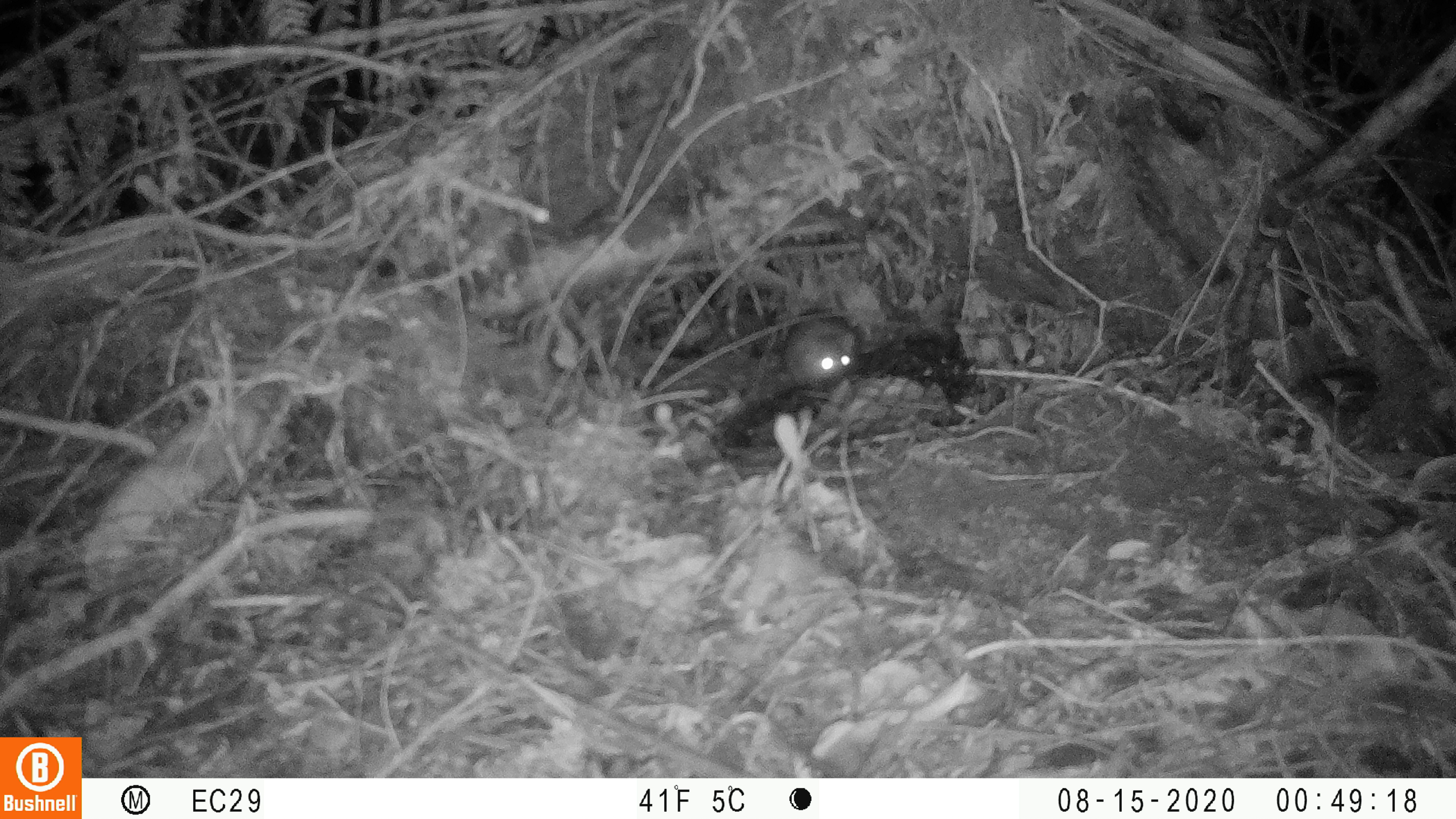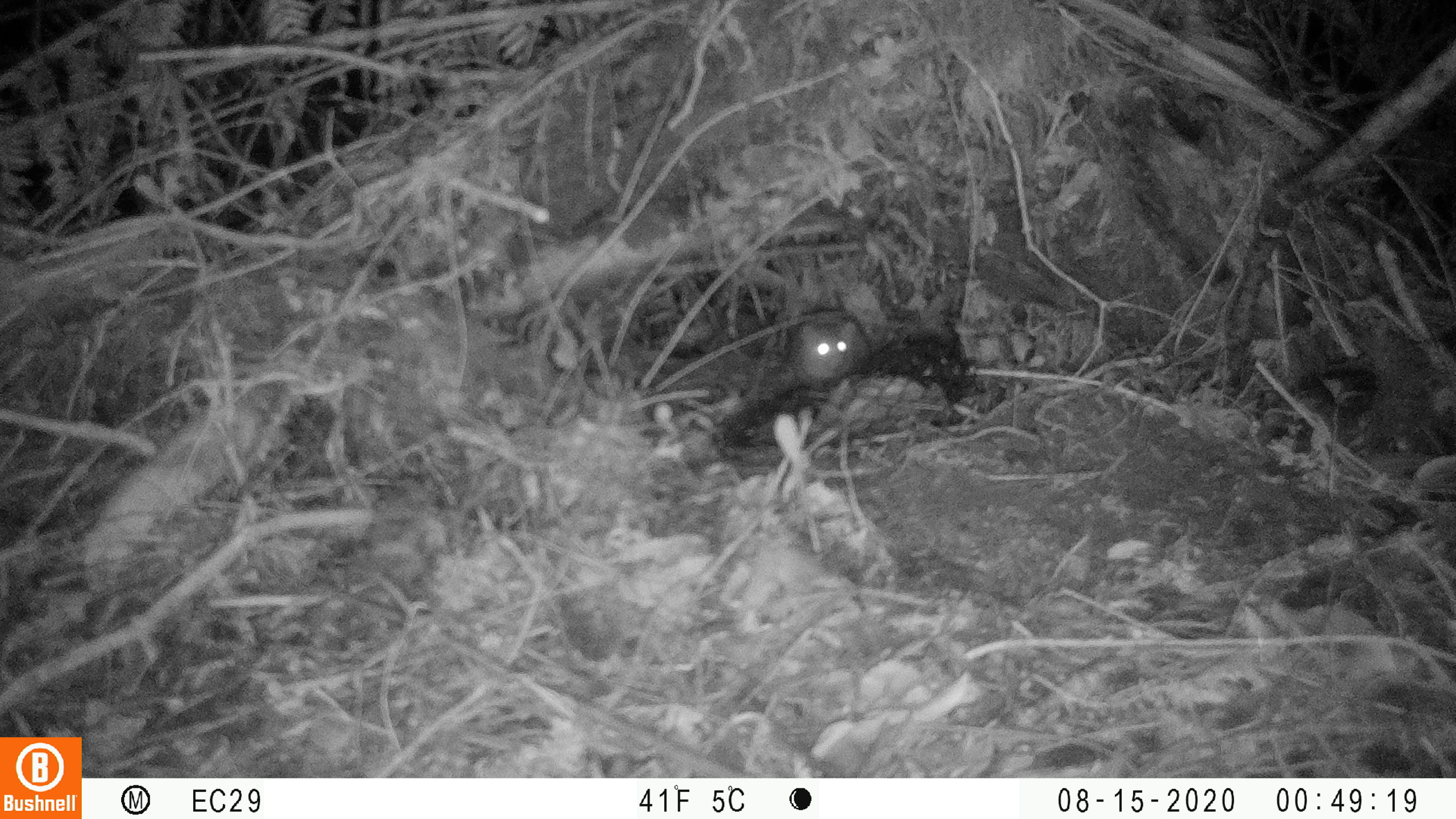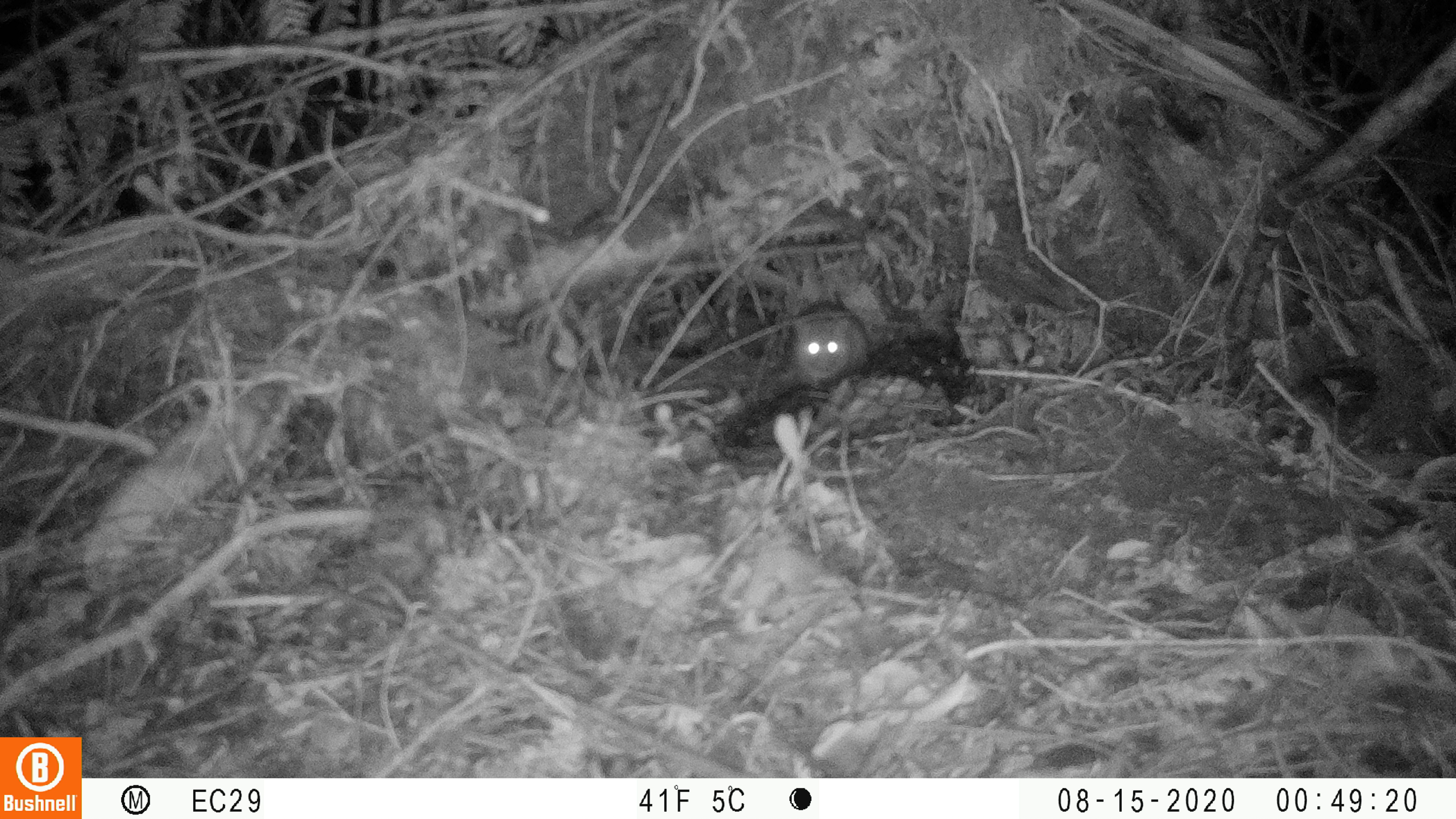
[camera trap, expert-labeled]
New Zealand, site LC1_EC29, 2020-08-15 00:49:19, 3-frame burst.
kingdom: Animalia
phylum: Chordata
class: Mammalia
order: Rodentia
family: Muridae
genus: Rattus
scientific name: Rattus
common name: rat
Rat (Rattus).